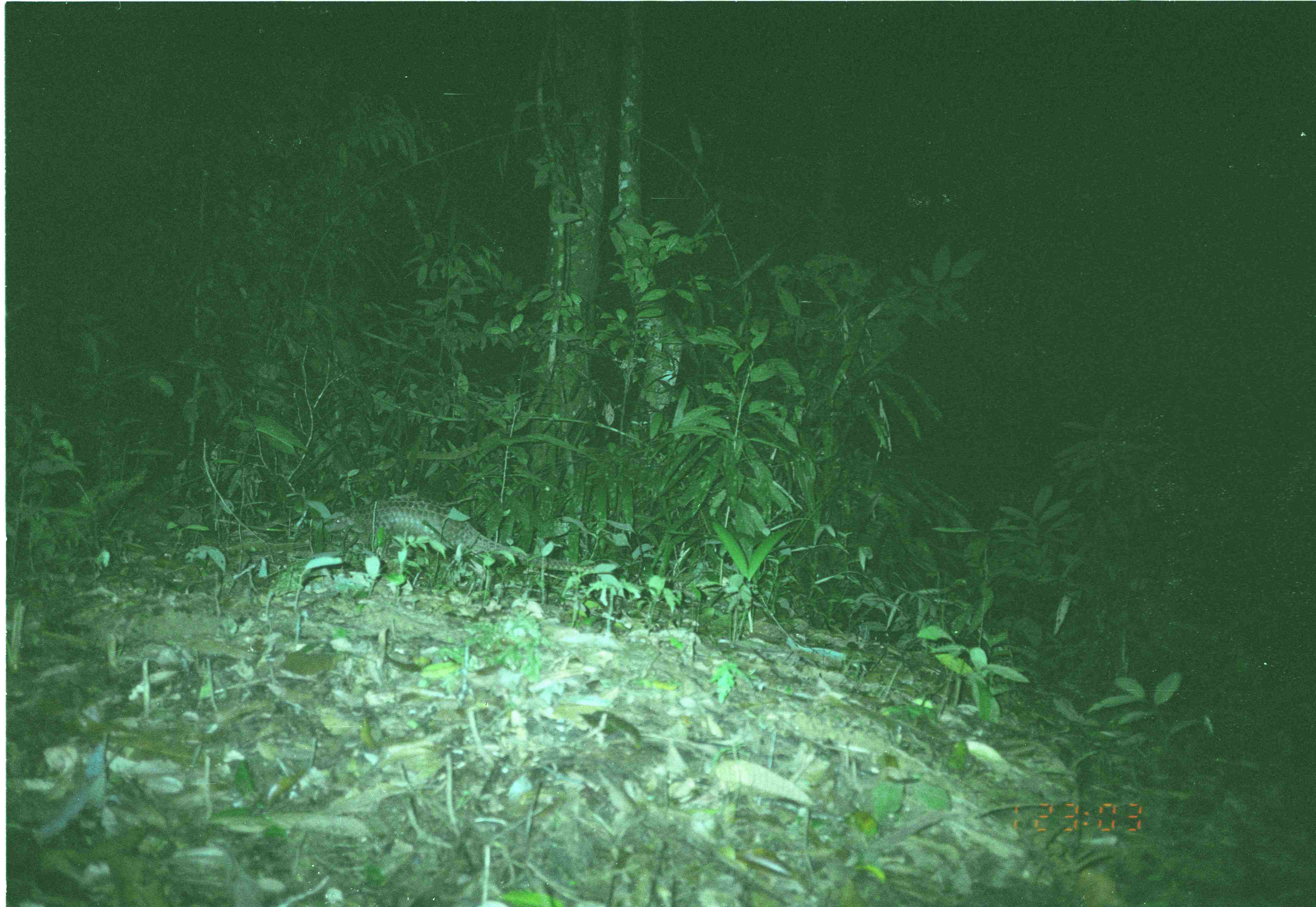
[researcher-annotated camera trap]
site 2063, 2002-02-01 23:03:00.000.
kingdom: Animalia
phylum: Chordata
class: Mammalia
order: Pholidota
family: Manidae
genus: Manis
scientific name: Manis javanica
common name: sunda pangolin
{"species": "Manis javanica (sunda pangolin)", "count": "1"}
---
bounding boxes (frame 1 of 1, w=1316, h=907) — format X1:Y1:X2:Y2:
manis javanica: 323:495:593:573